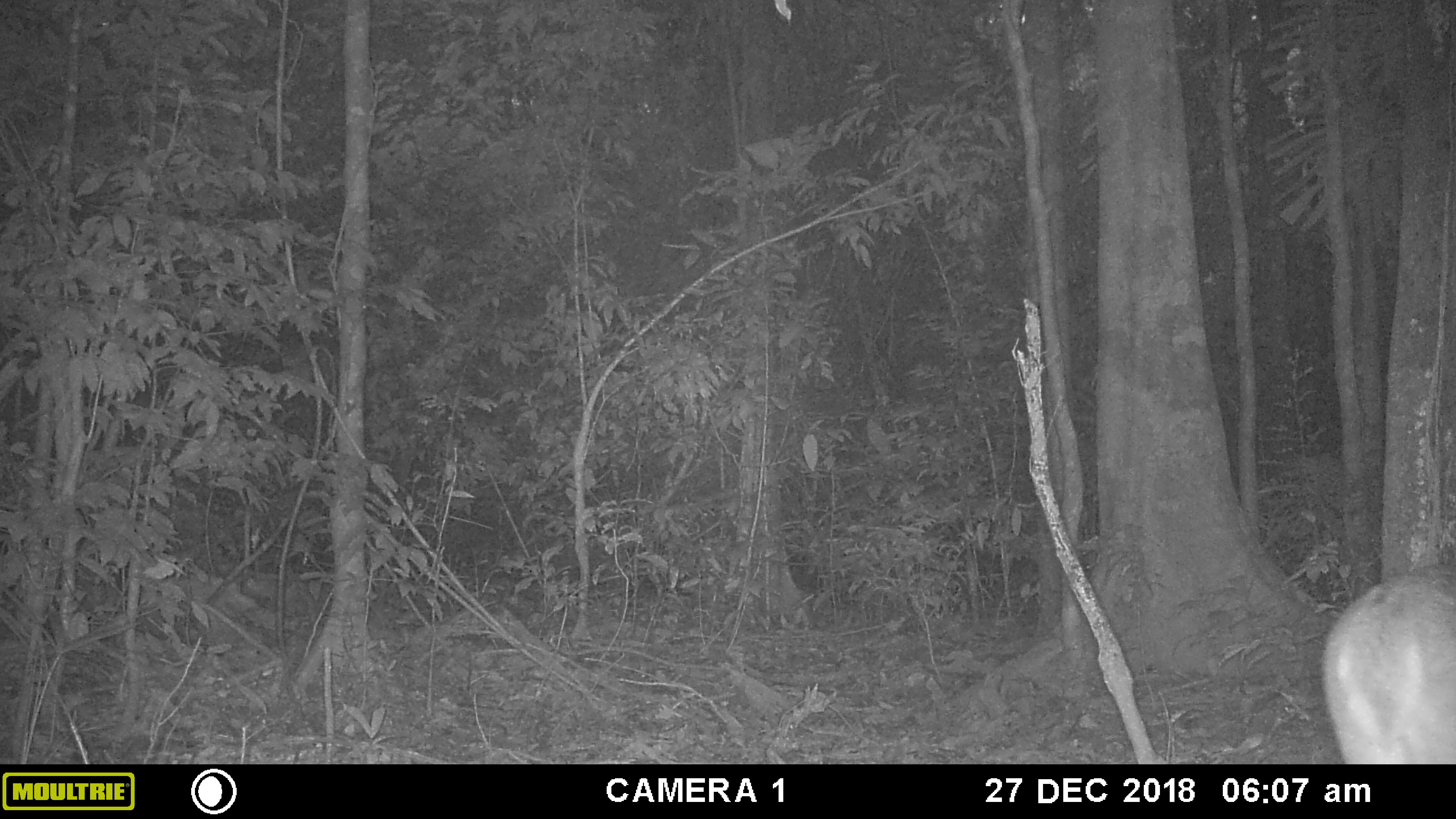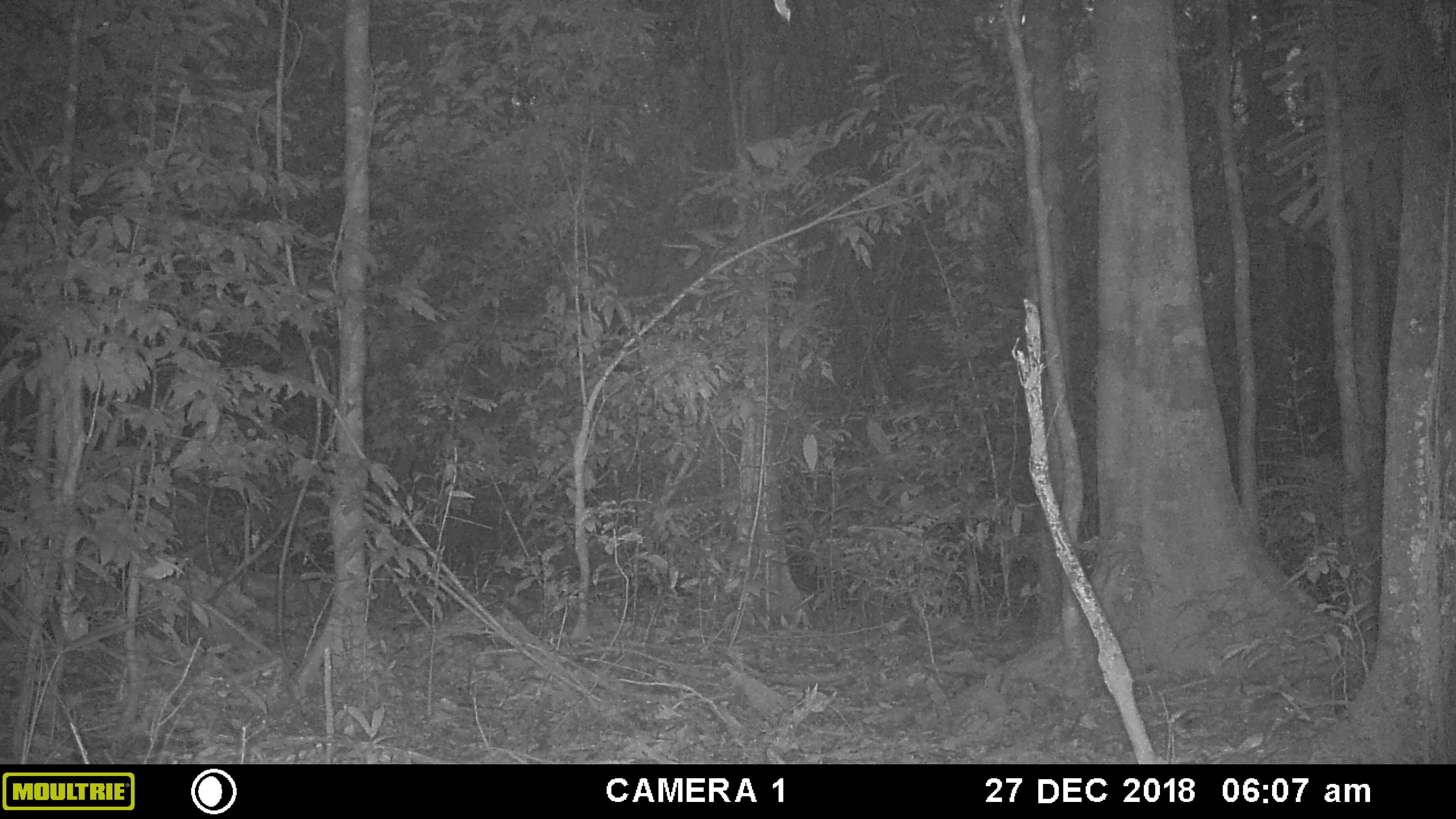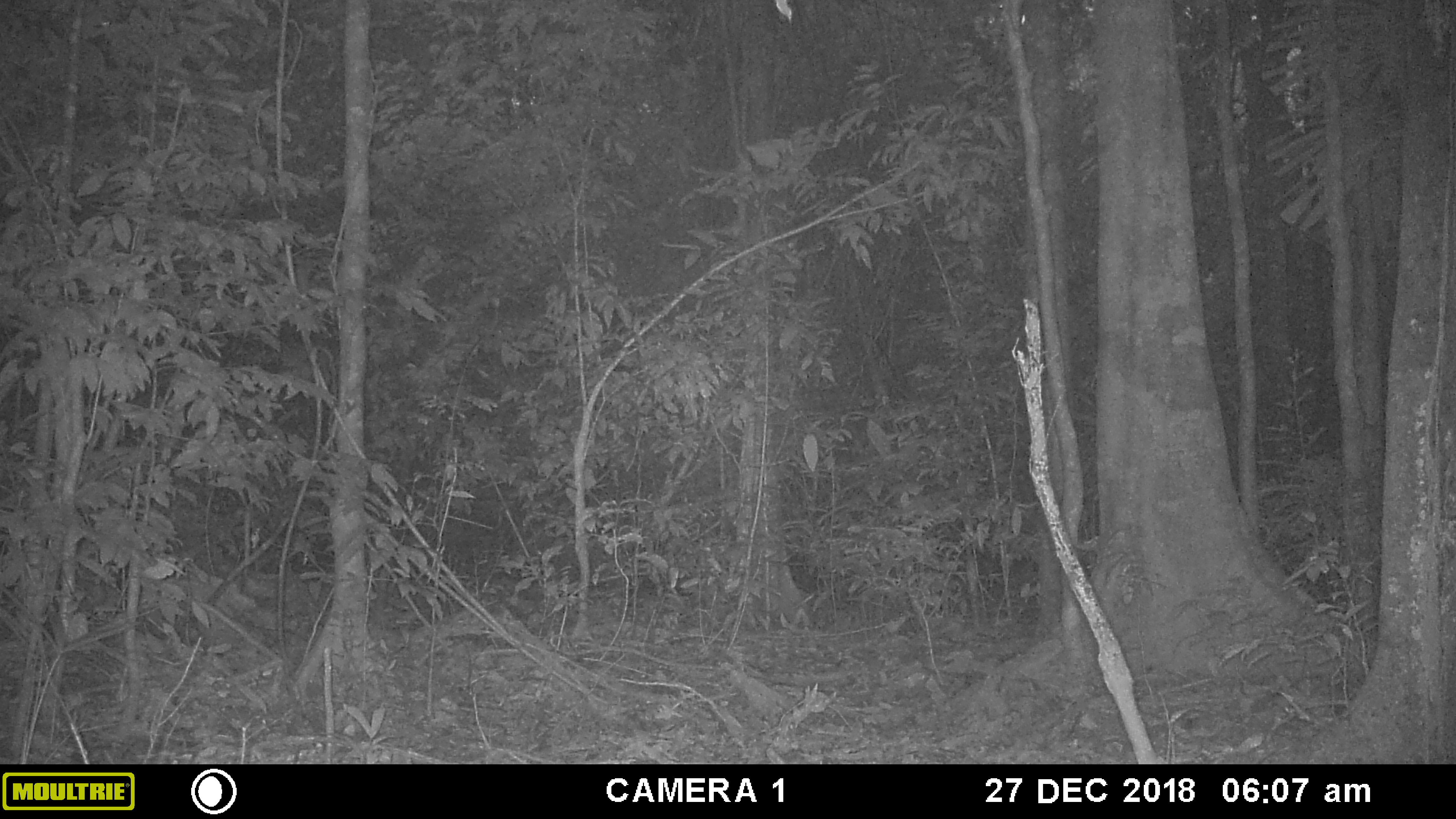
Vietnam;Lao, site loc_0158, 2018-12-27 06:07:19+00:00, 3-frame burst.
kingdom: Animalia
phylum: Chordata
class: Mammalia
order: Artiodactyla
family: Cervidae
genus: Muntiacus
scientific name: Muntiacus vuquangensis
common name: large-antlered muntjac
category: large antlered muntjac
Large antlered muntjac (large-antlered muntjac) (Muntiacus vuquangensis). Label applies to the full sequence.